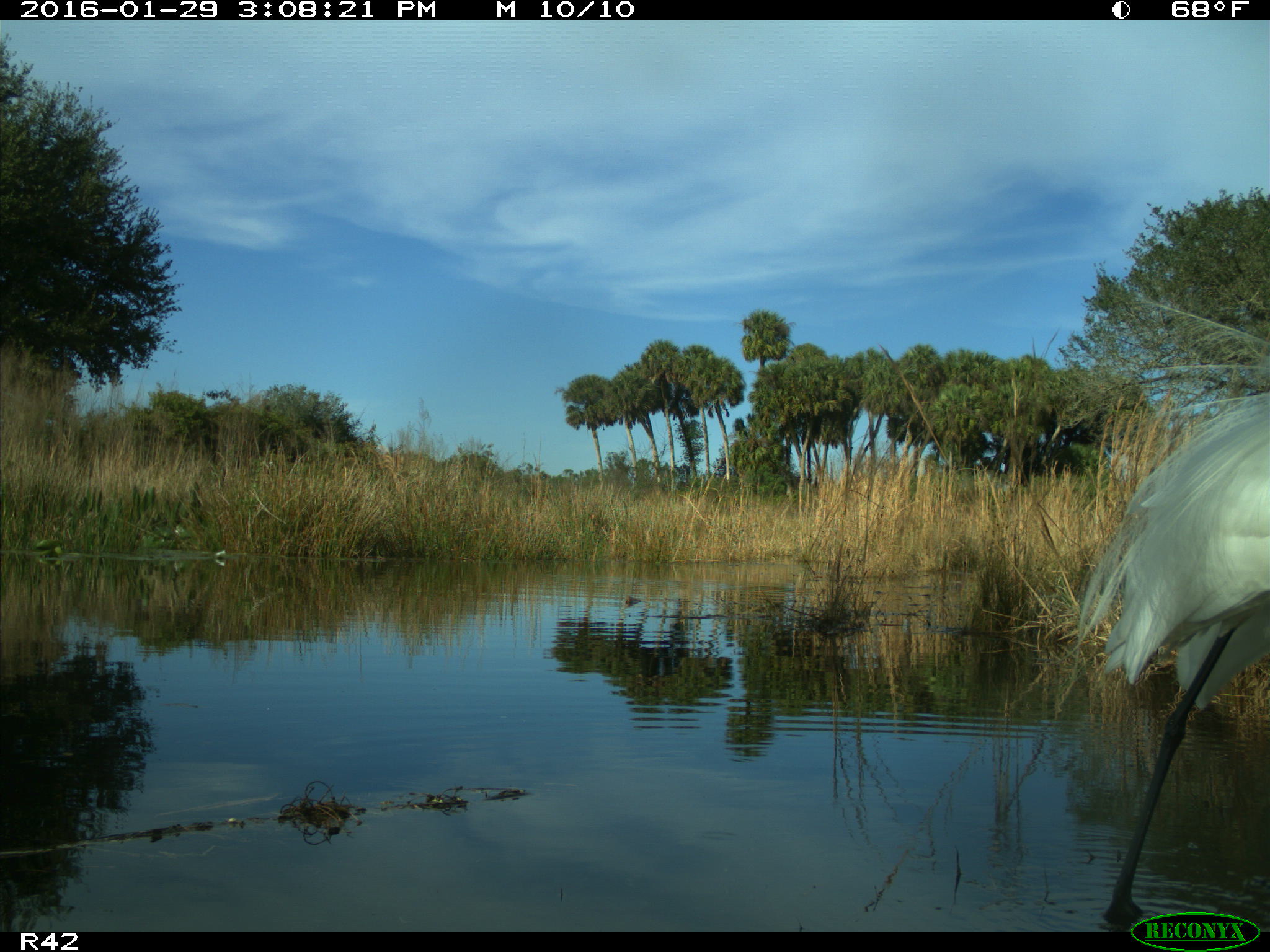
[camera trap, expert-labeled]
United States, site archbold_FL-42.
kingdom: Animalia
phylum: Chordata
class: Aves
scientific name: Aves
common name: birds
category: unidentified bird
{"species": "unidentified bird (birds) (Aves)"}